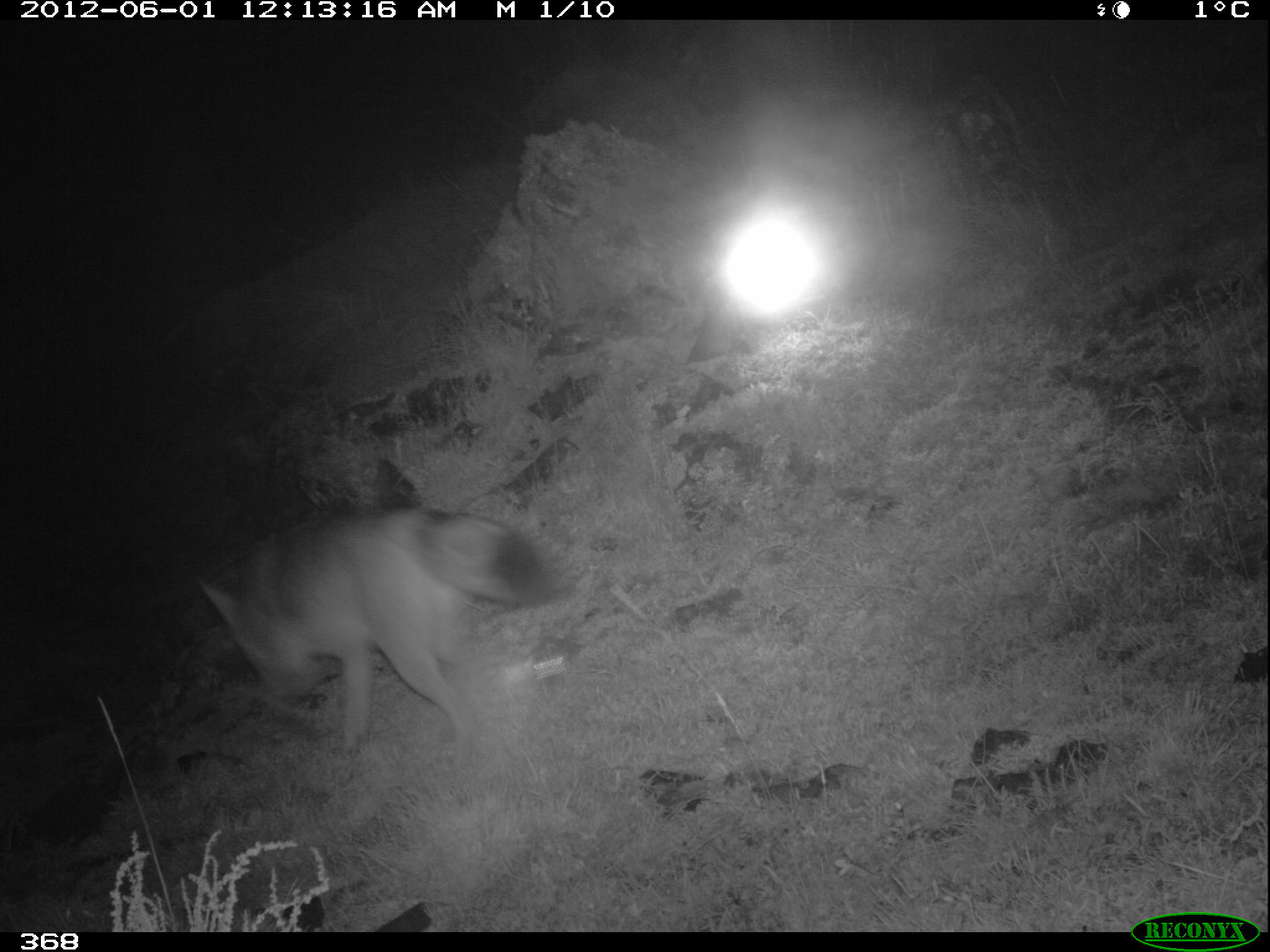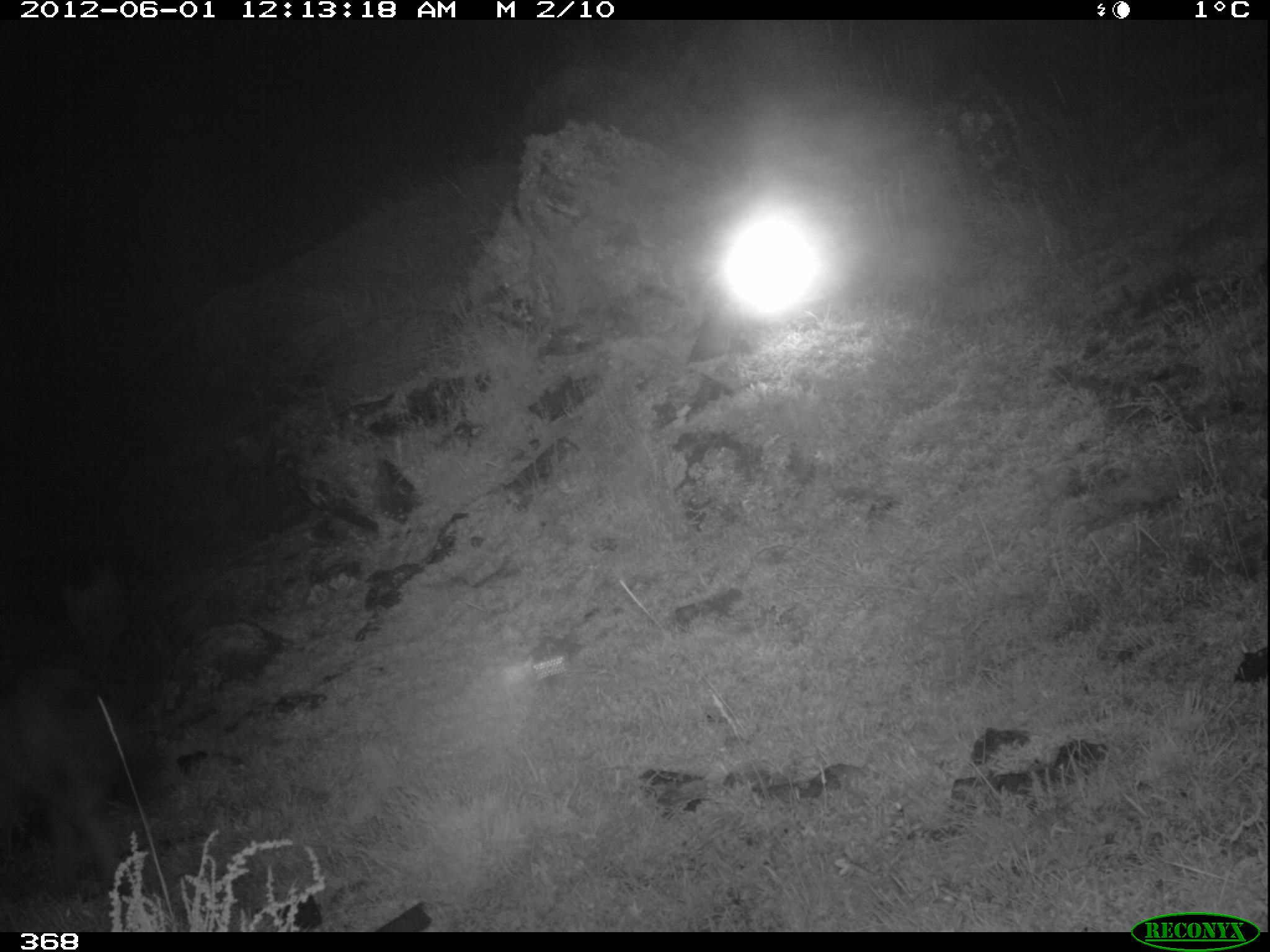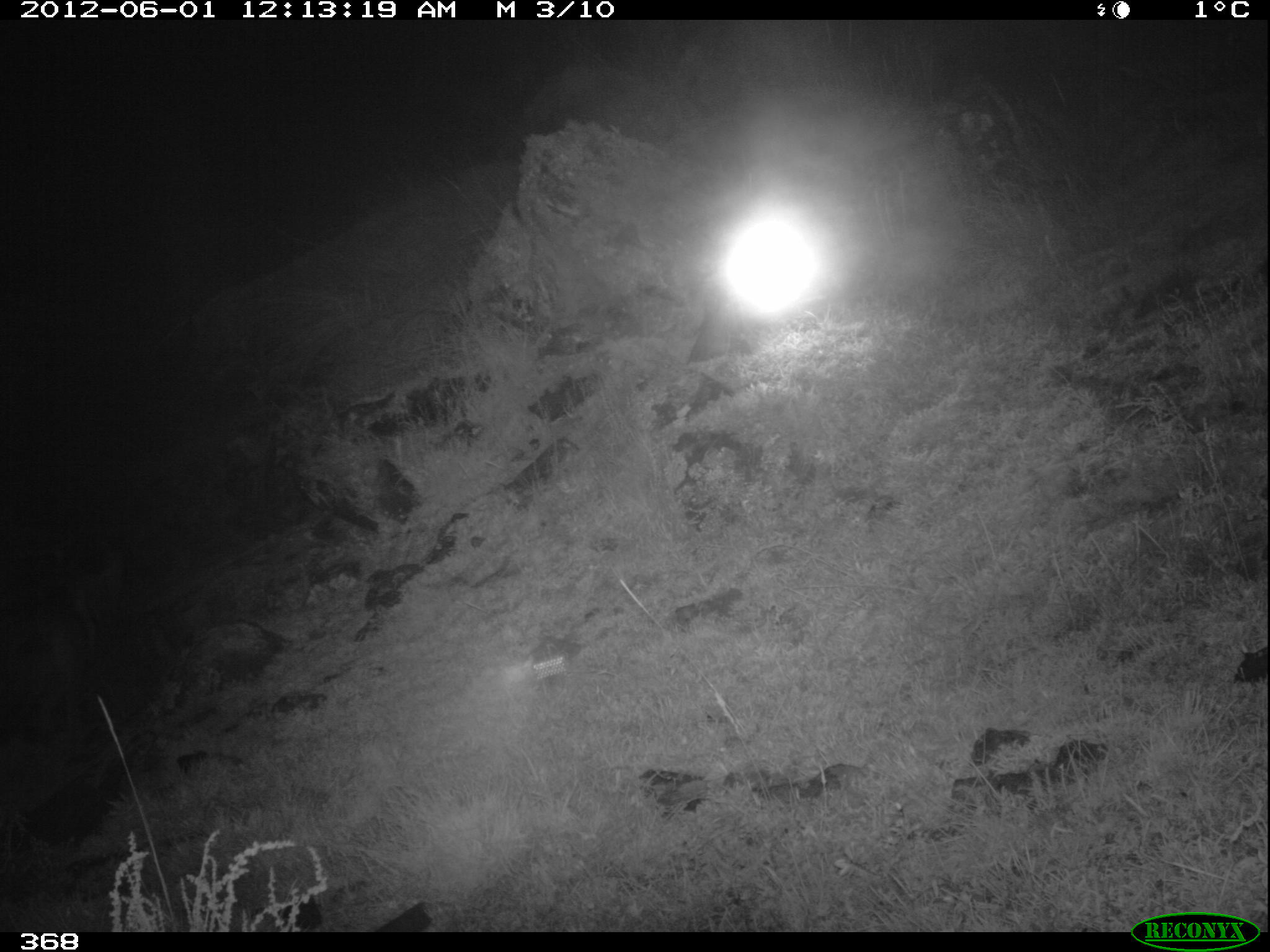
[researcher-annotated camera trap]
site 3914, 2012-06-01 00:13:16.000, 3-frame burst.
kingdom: Animalia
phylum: Chordata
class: Mammalia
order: Carnivora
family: Canidae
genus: Lycalopex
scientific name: Lycalopex culpaeus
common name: culpeo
Lycalopex culpaeus (culpeo).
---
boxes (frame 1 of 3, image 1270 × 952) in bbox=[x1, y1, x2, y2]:
lycalopex culpaeus: bbox=[197, 507, 547, 753]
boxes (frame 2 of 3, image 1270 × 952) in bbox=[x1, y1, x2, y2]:
lycalopex culpaeus: bbox=[0, 666, 157, 893]